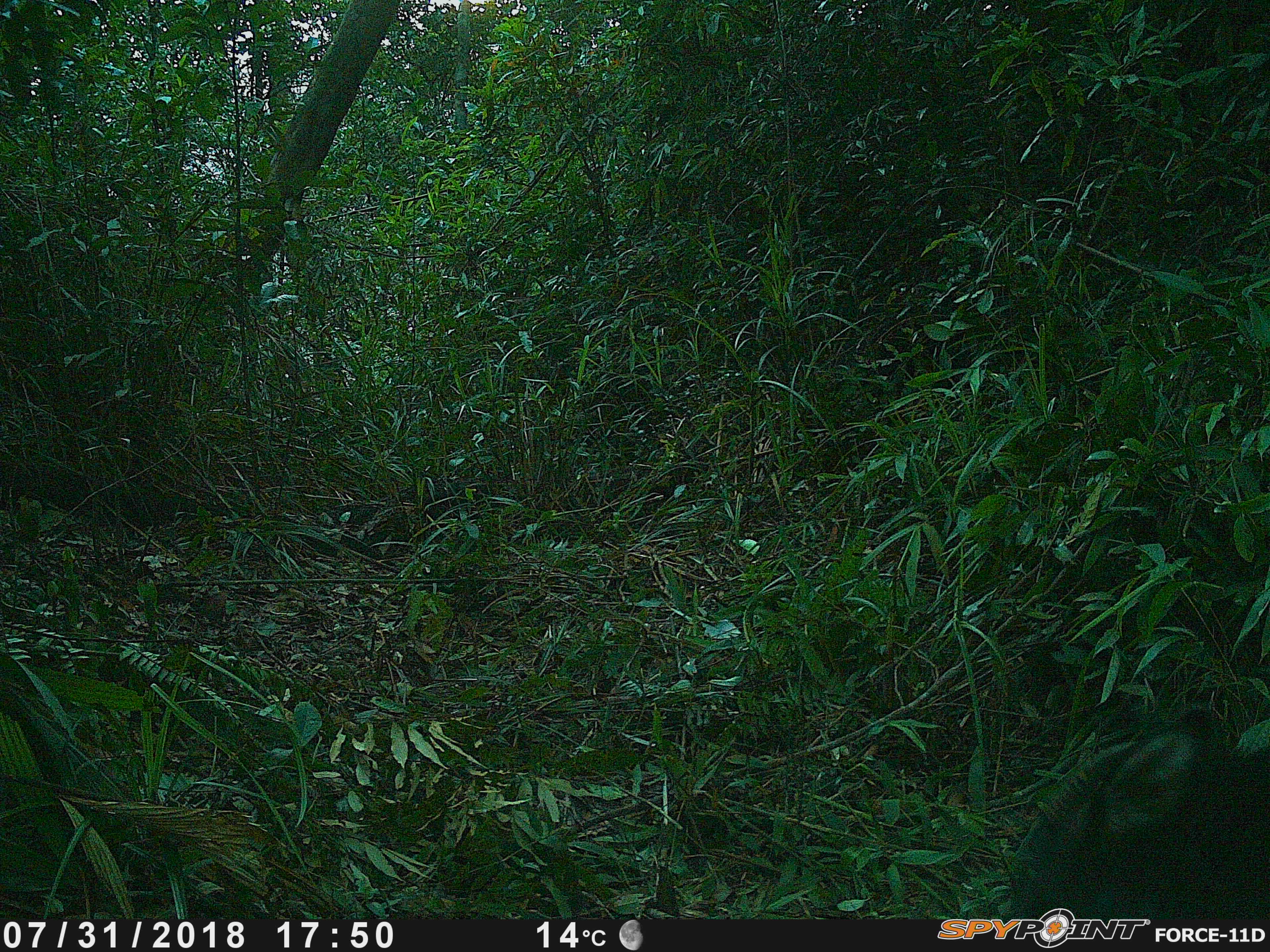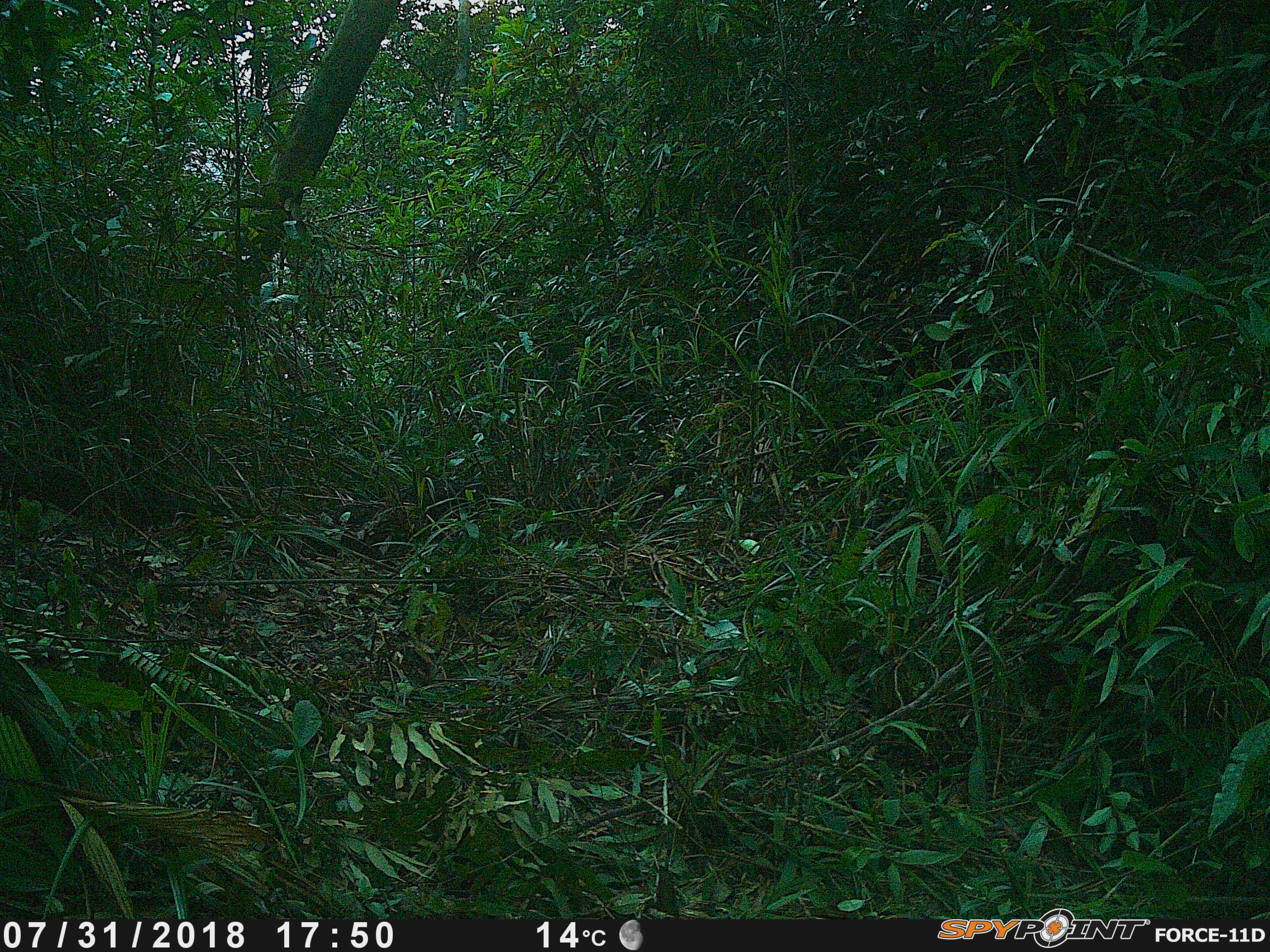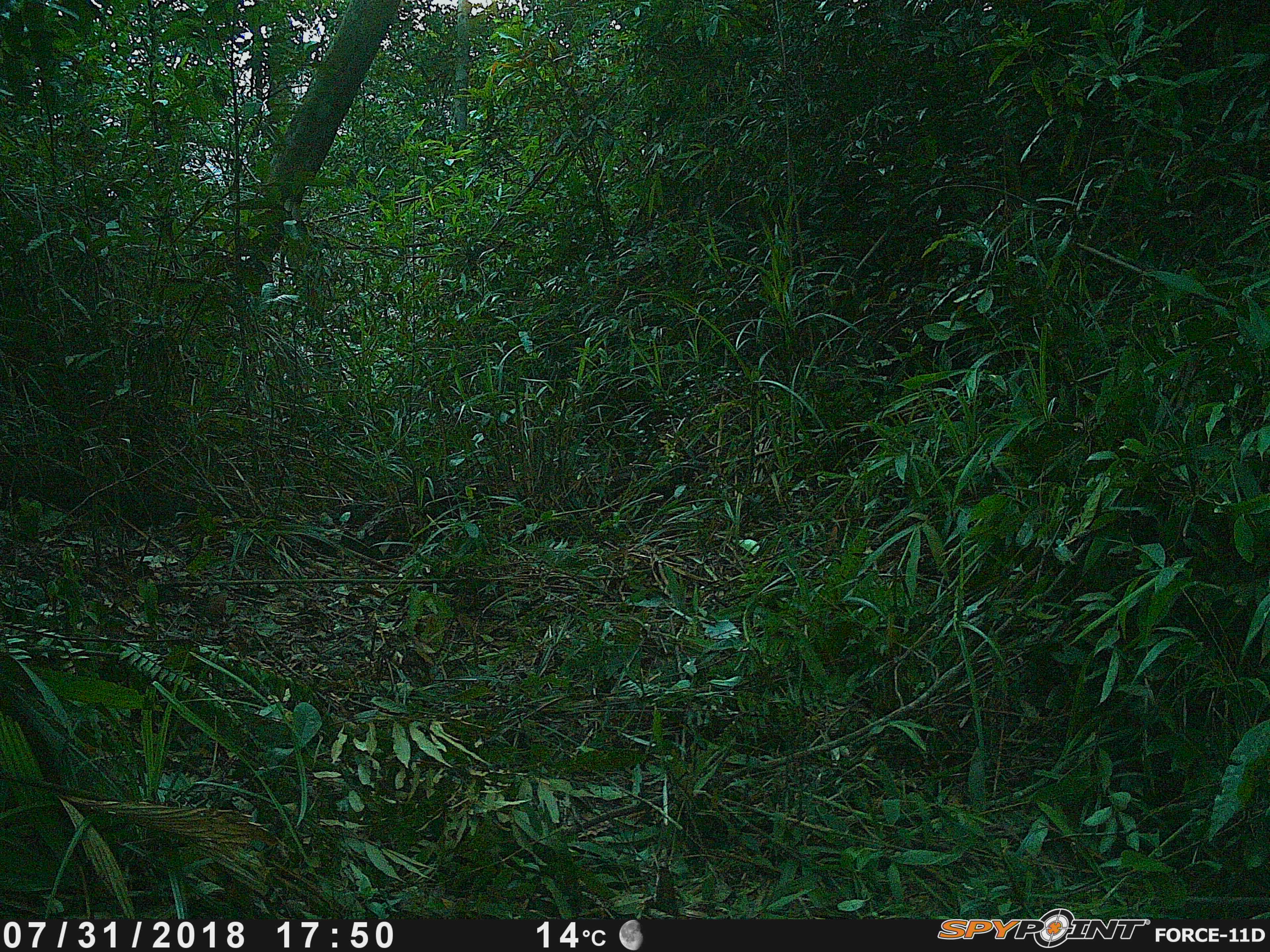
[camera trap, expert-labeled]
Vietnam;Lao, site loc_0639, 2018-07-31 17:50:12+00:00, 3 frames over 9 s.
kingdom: Animalia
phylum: Chordata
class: Mammalia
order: Artiodactyla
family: Bovidae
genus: Capricornis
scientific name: Capricornis sumatraensis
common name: chinese serow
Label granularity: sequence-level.